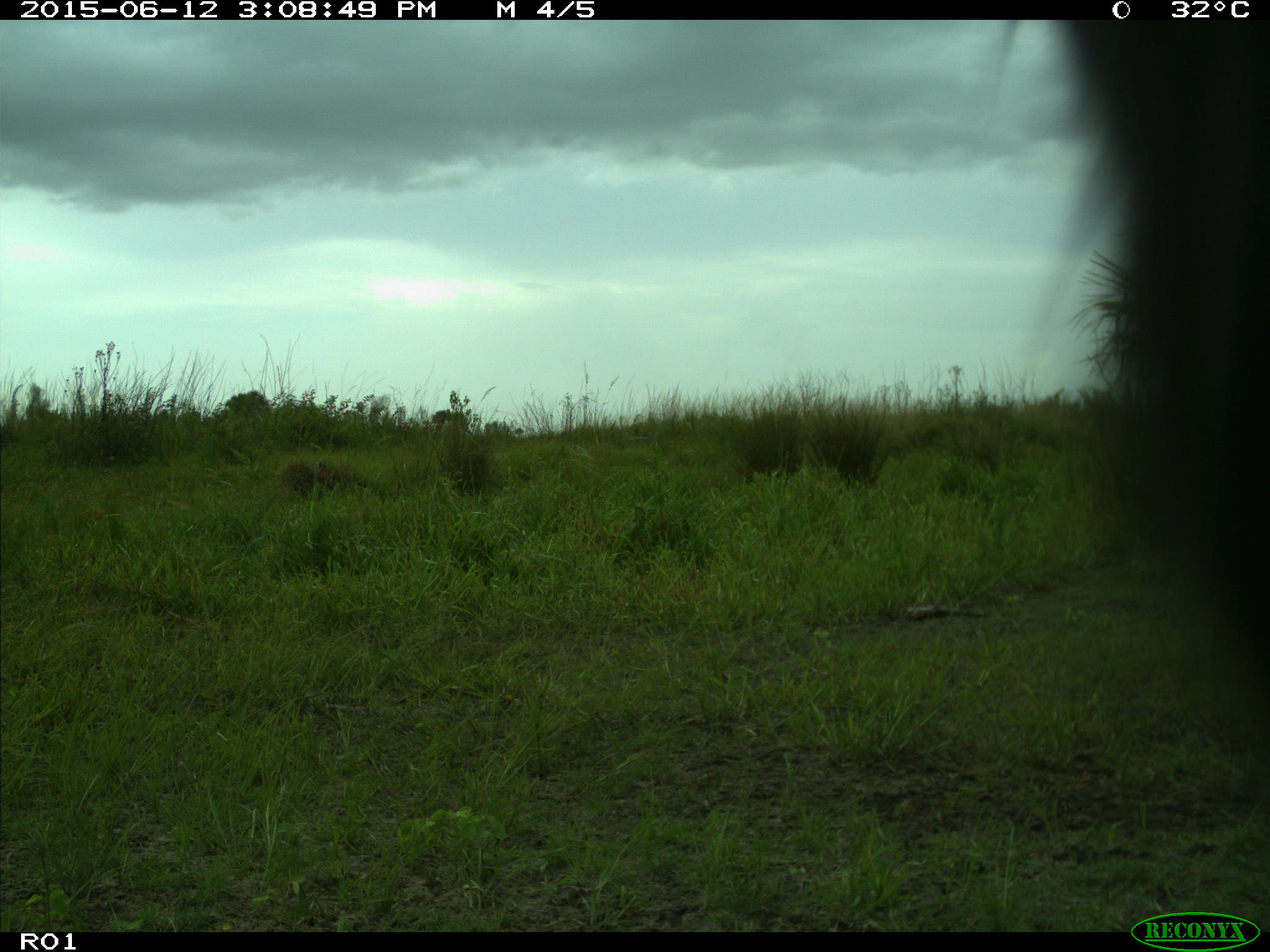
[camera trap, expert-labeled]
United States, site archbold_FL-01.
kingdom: Animalia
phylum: Chordata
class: Mammalia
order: Artiodactyla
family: Bovidae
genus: Bos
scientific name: Bos taurus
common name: domestic cow